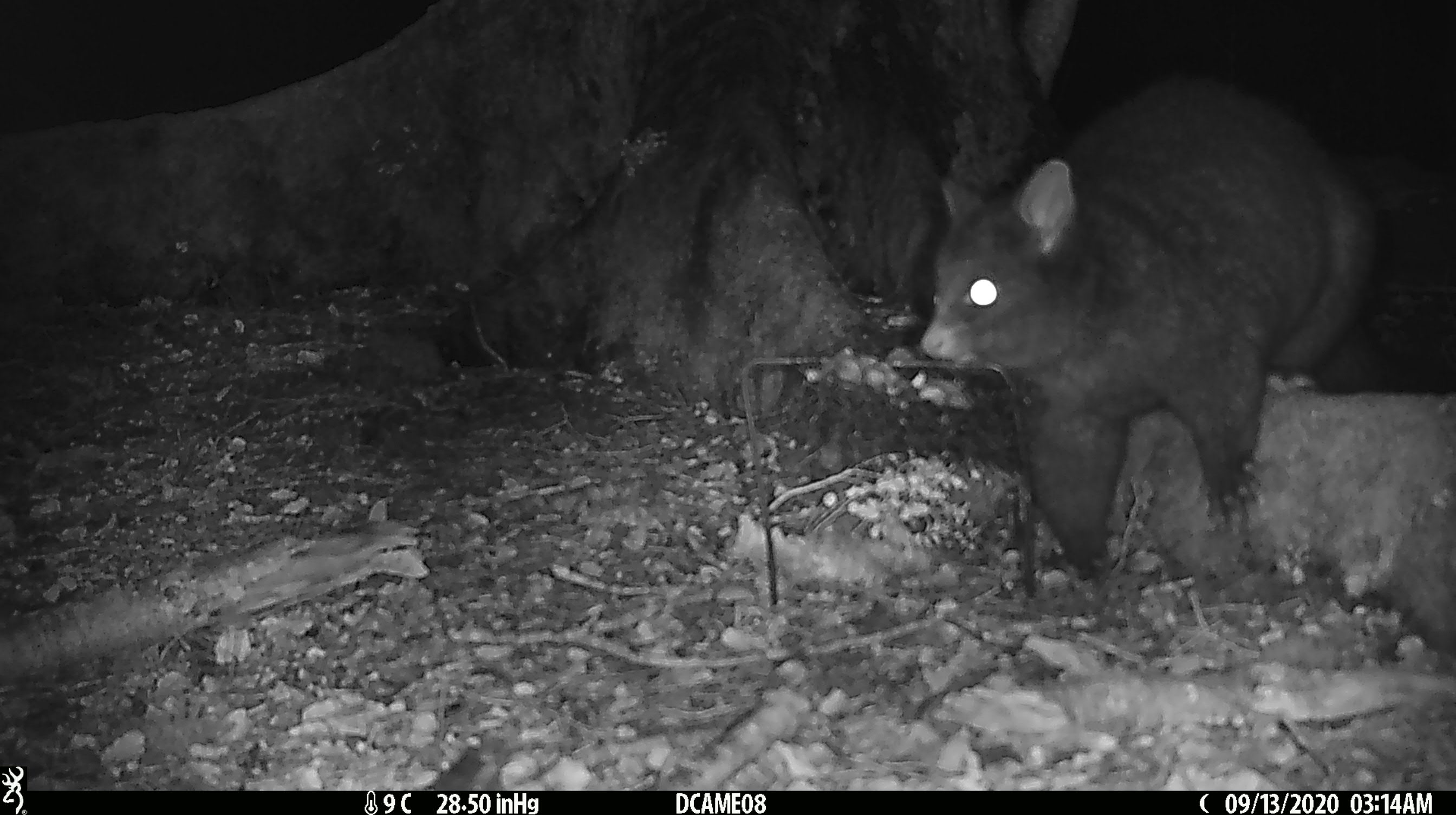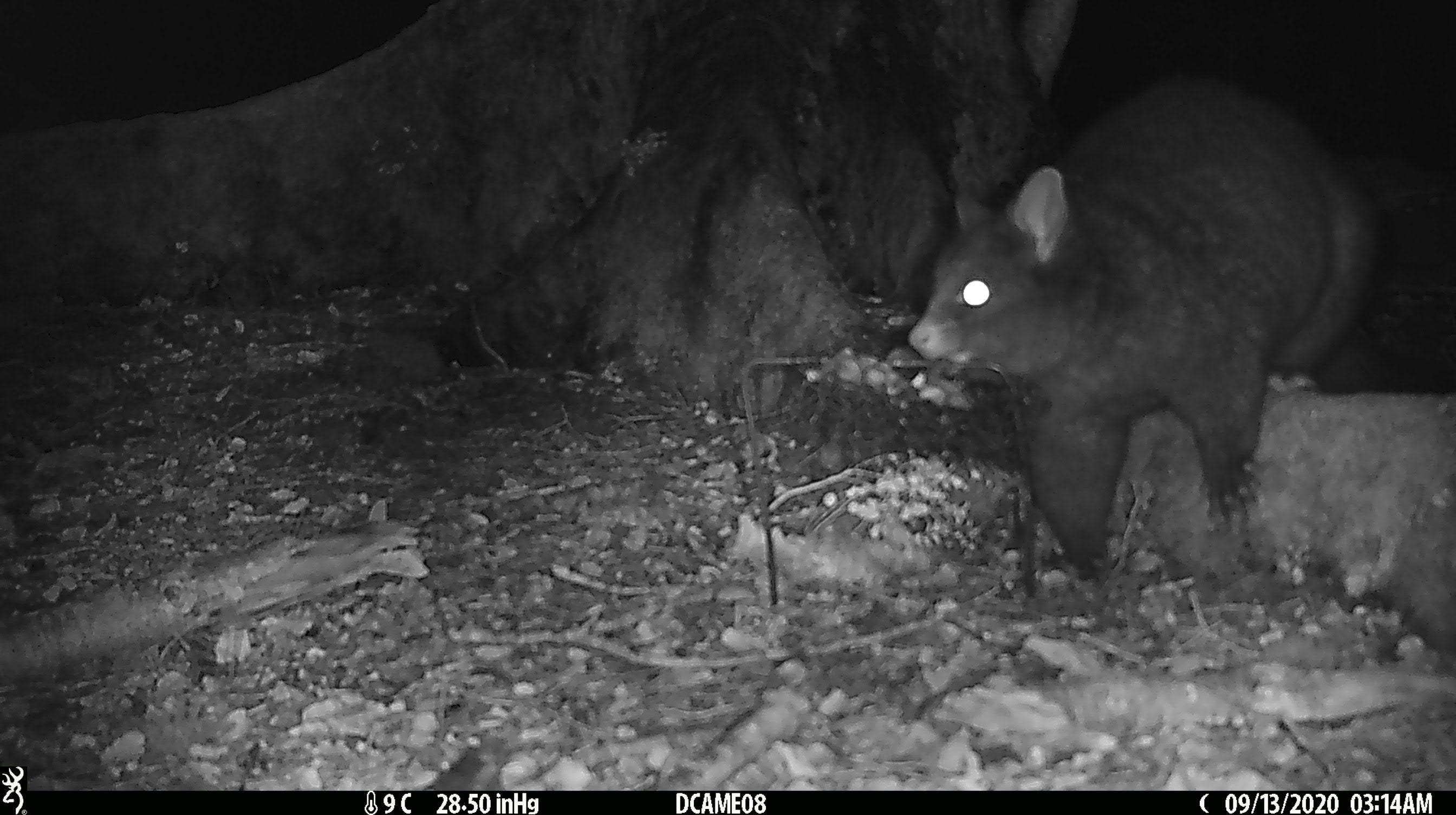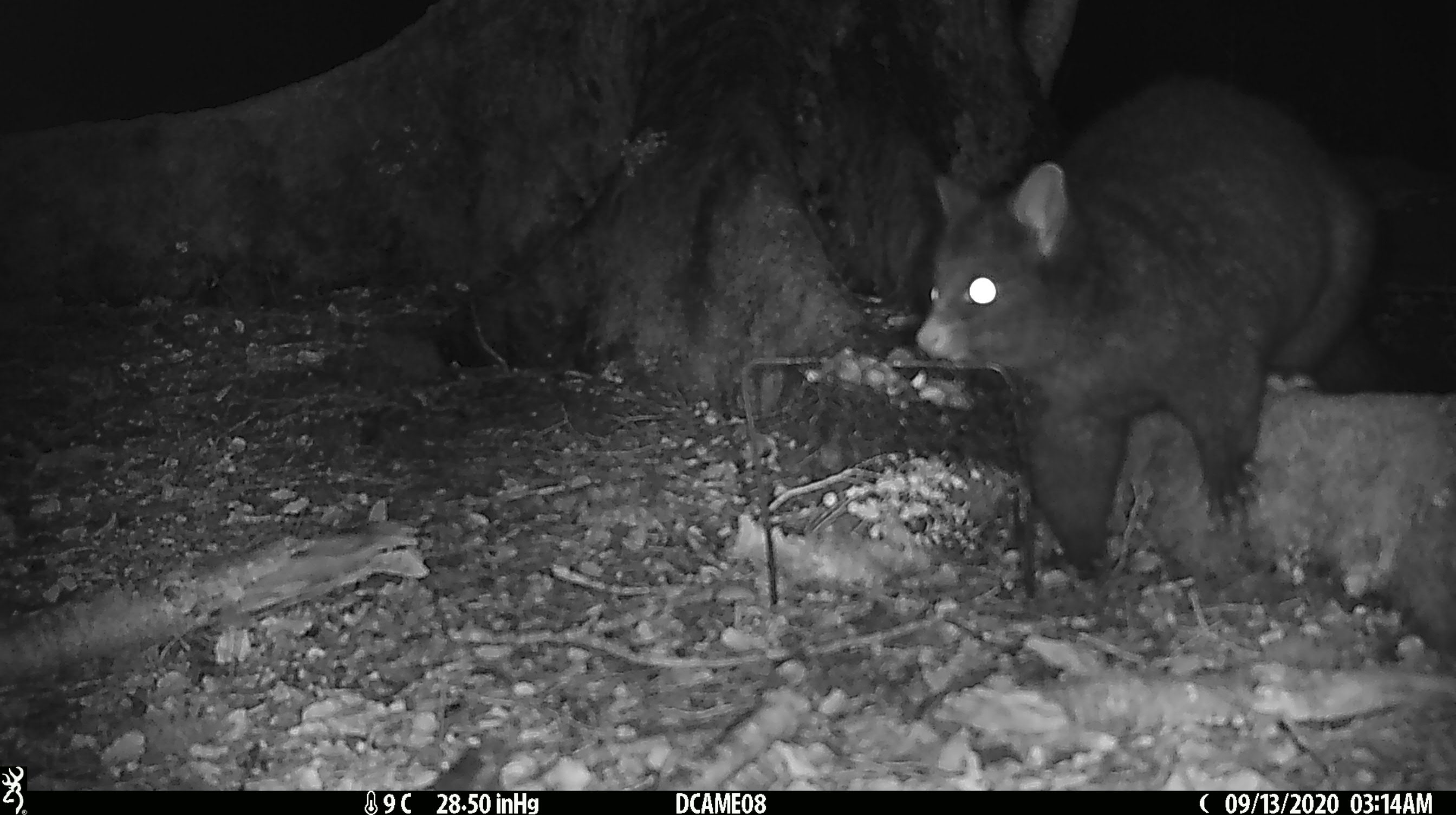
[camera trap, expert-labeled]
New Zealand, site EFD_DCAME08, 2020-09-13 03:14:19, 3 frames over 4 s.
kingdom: Animalia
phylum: Chordata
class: Mammalia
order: Diprotodontia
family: Phalangeridae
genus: Trichosurus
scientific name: Trichosurus vulpecula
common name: common brushtail possum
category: possum